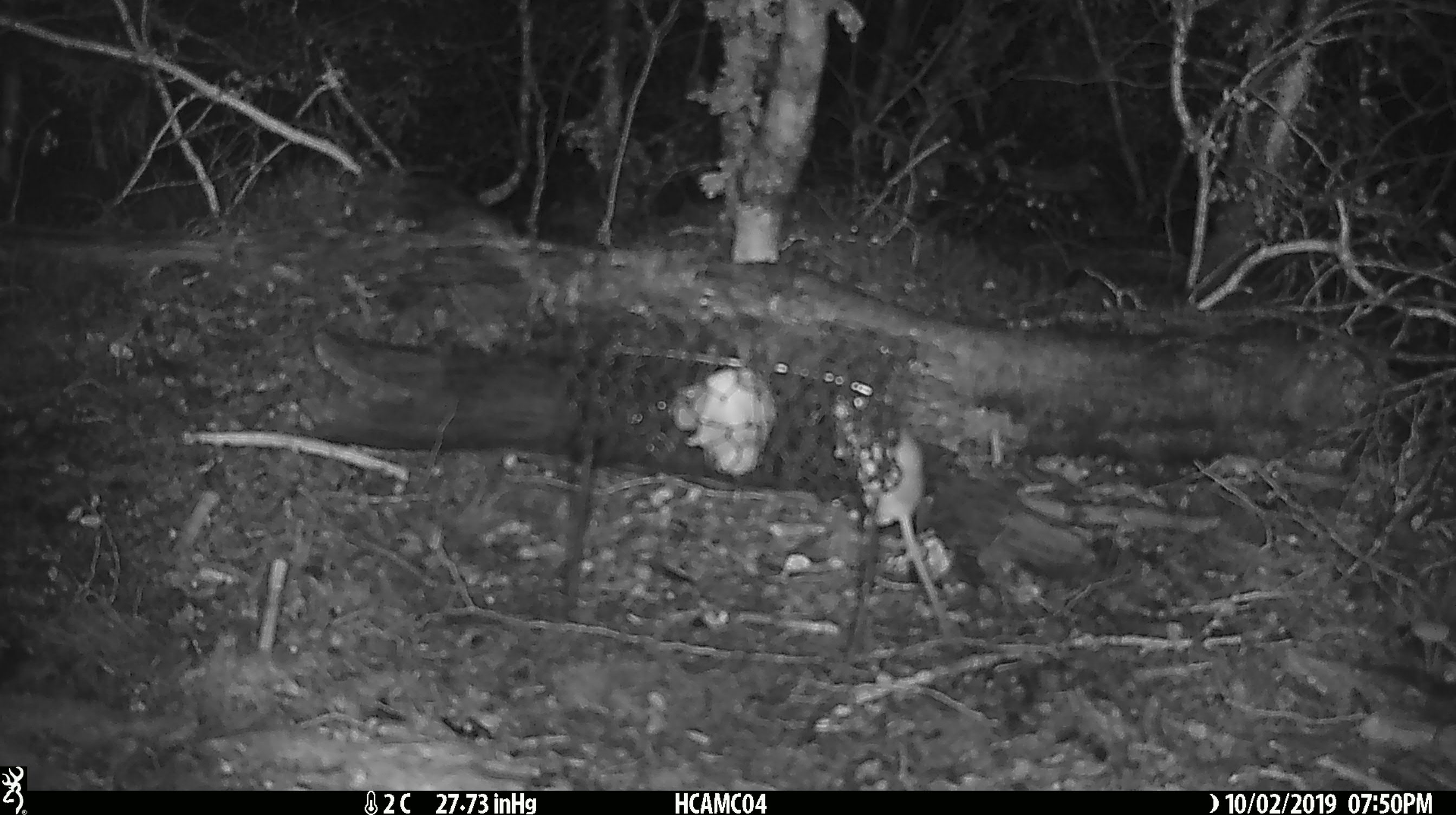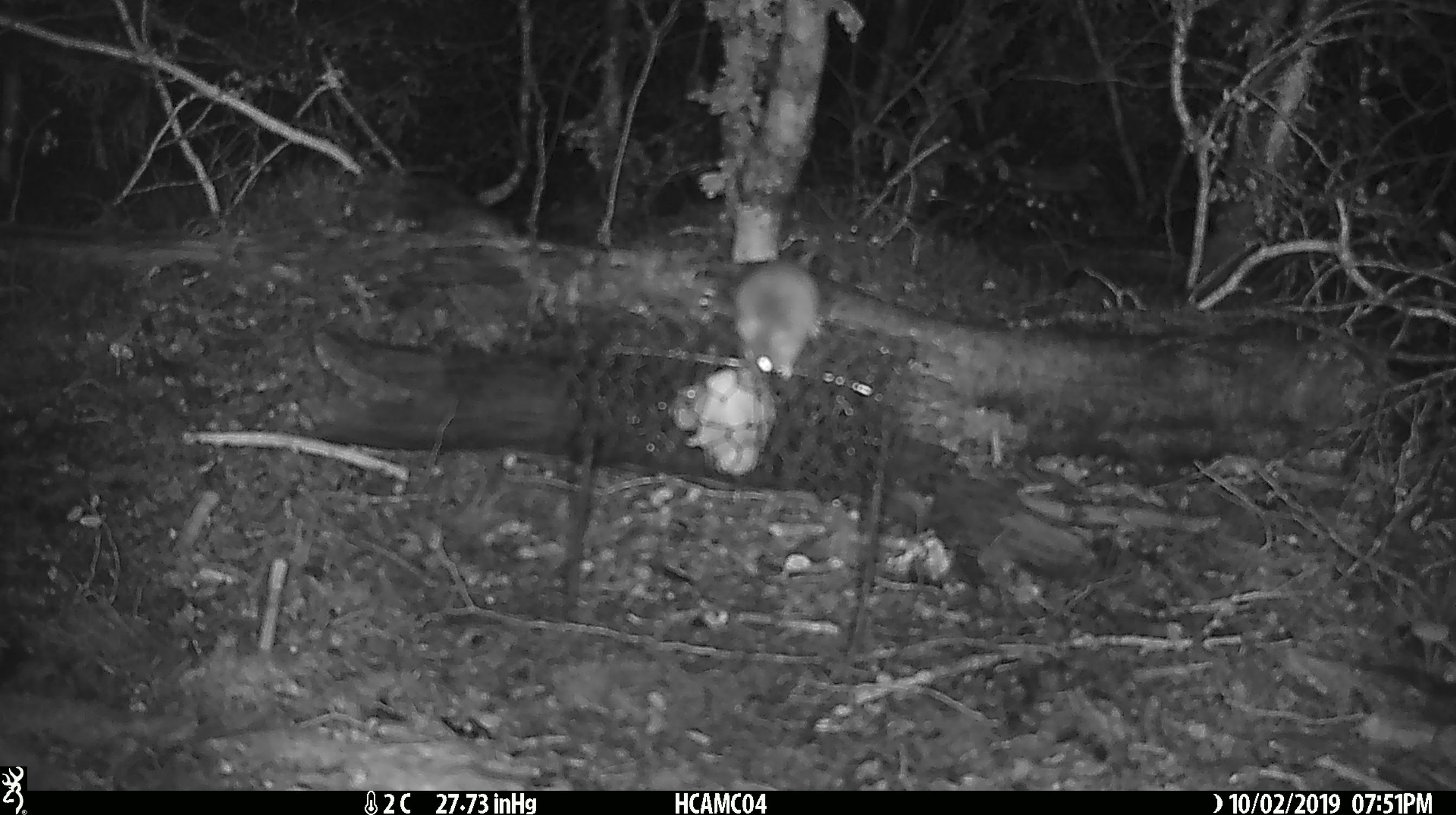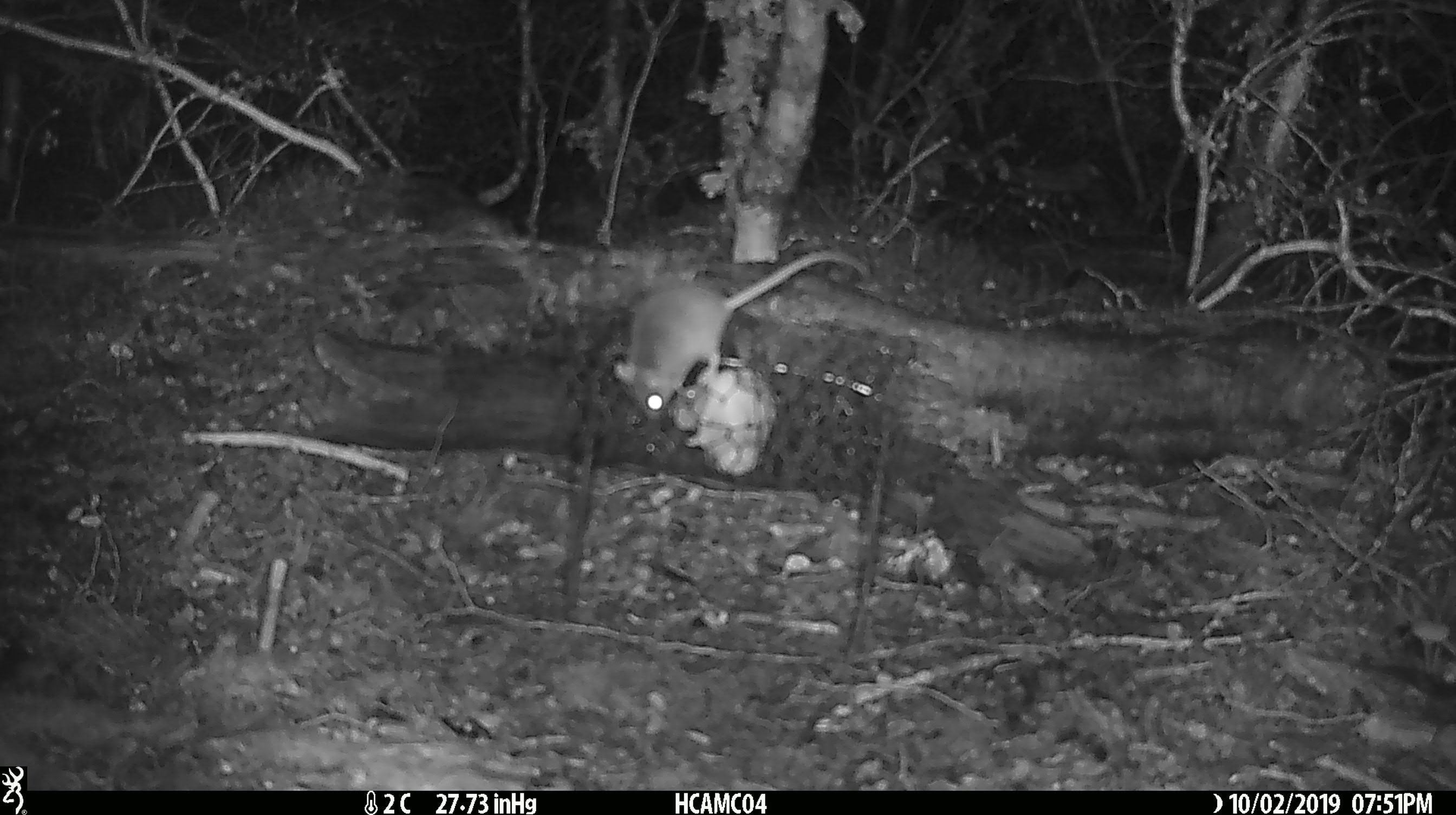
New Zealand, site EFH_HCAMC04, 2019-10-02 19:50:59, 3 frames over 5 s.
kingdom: Animalia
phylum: Chordata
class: Mammalia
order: Rodentia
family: Muridae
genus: Mus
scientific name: Mus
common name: mouse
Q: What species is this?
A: Mouse (Mus).